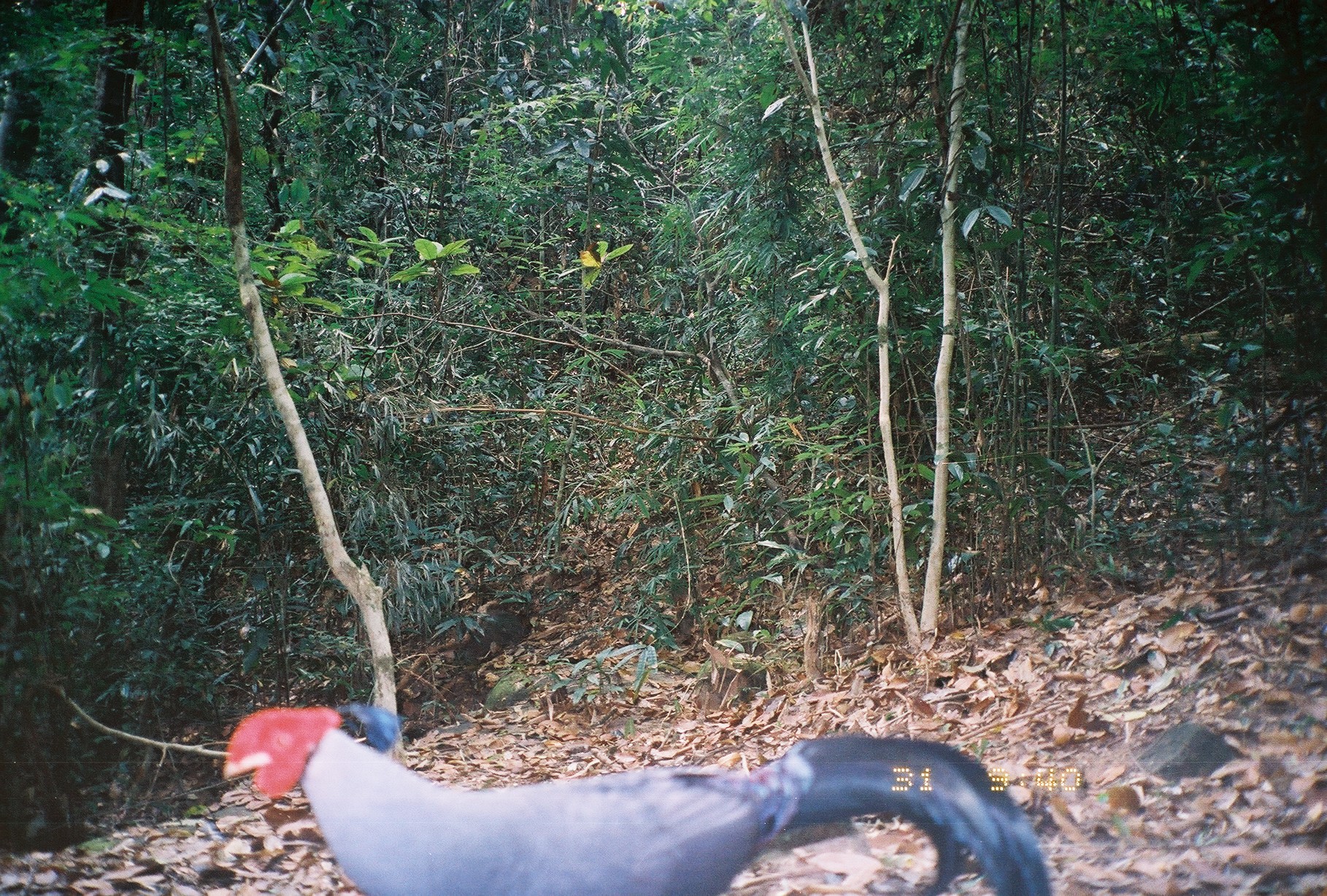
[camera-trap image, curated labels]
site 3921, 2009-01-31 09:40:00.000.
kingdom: Animalia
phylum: Chordata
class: Aves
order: Galliformes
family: Phasianidae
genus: Lophura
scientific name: Lophura diardi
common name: siamese fireback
Lophura diardi (siamese fireback), count 1.